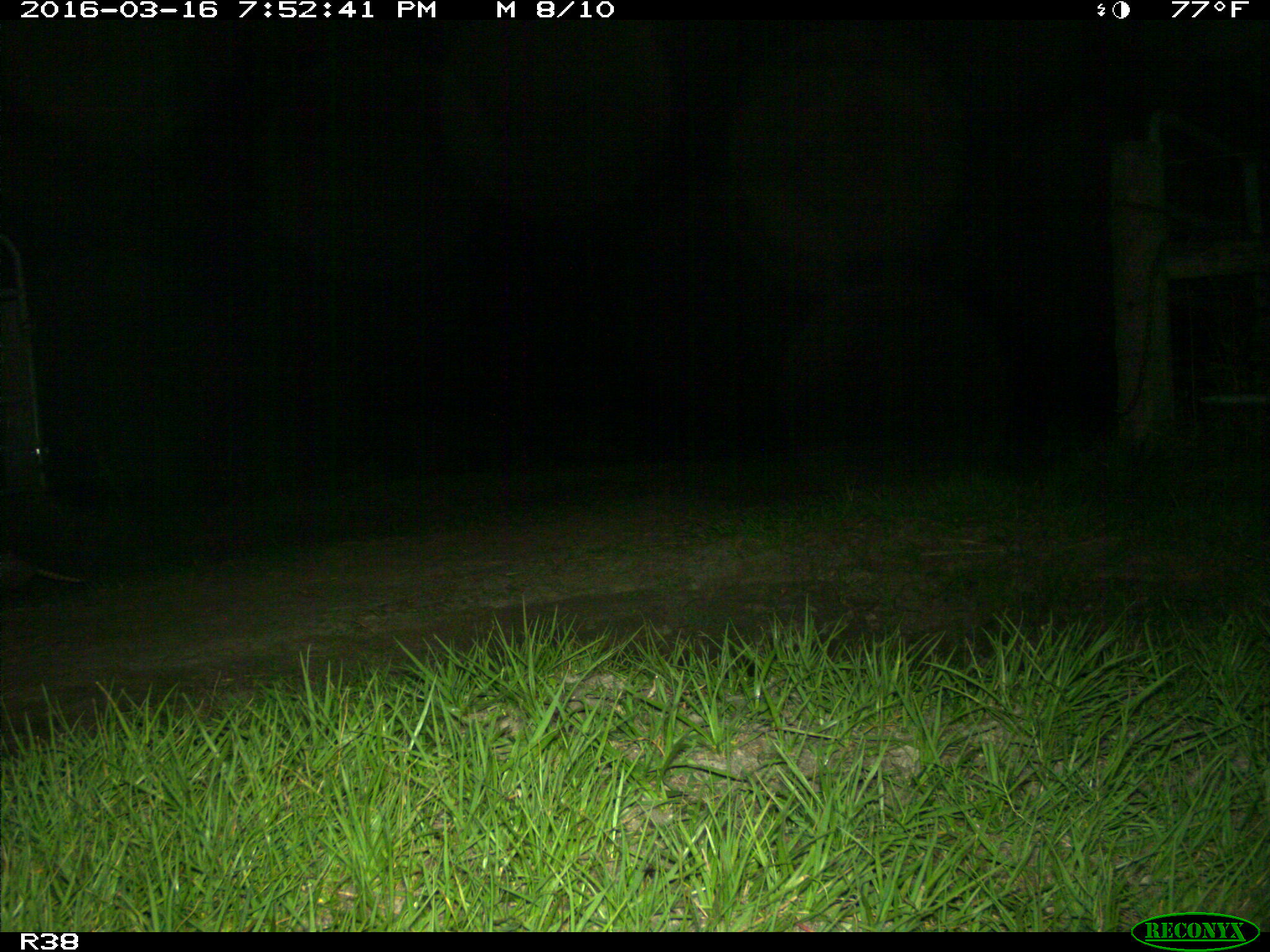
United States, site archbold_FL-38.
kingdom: Animalia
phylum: Chordata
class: Mammalia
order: Cingulata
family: Dasypodidae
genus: Dasypus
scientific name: Dasypus novemcinctus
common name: nine-banded armadillo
Dasypus novemcinctus (nine-banded armadillo).